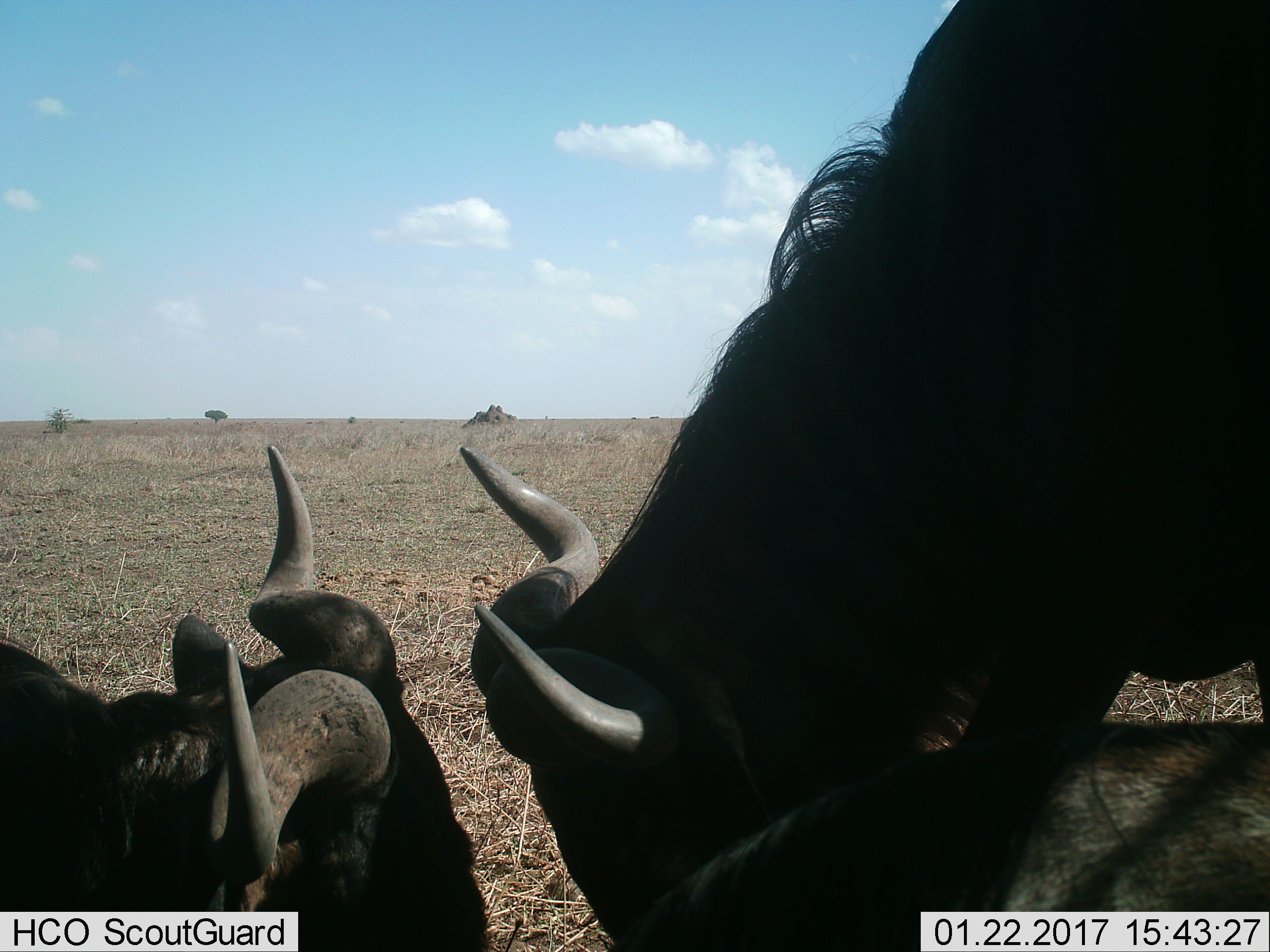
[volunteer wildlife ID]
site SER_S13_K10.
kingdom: Animalia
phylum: Chordata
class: Mammalia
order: Artiodactyla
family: Bovidae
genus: Connochaetes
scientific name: Connochaetes taurinus taurinus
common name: blue wildebeest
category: wildebeestblue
Wildebeestblue (blue wildebeest) (Connochaetes taurinus taurinus), count 3. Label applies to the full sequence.